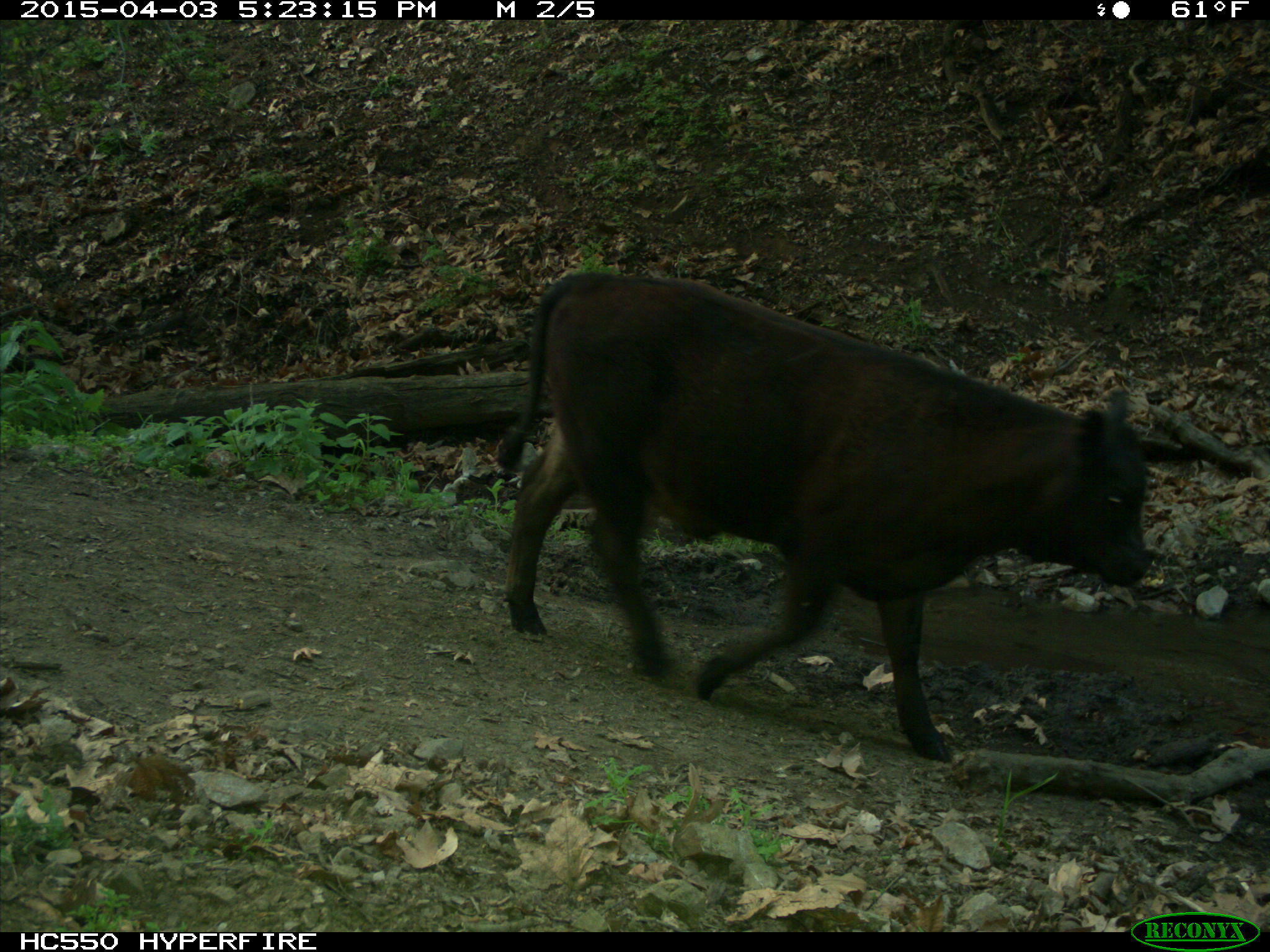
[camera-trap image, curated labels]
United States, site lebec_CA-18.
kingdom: Animalia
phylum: Chordata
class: Mammalia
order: Artiodactyla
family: Bovidae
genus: Bos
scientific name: Bos taurus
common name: domestic cow